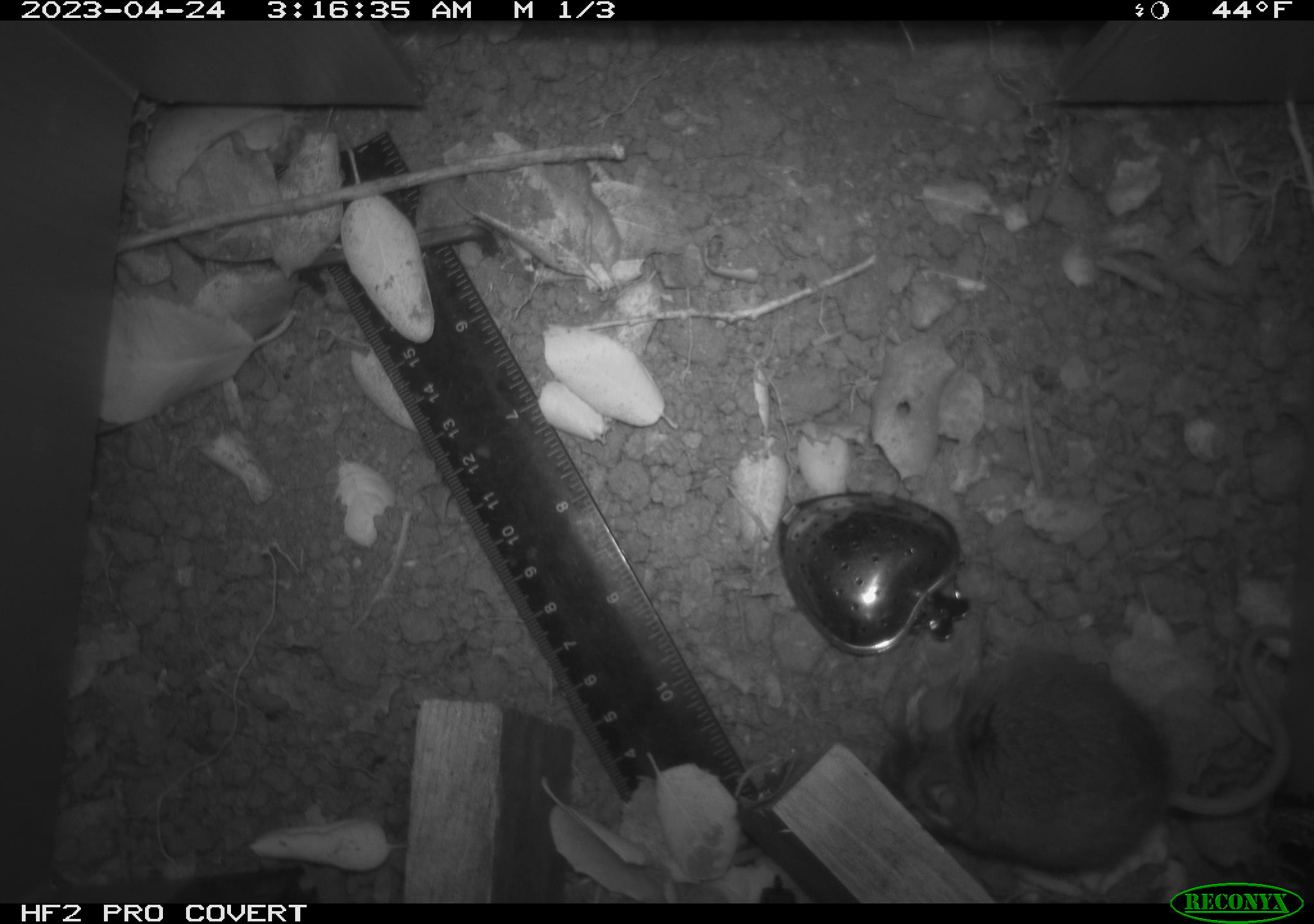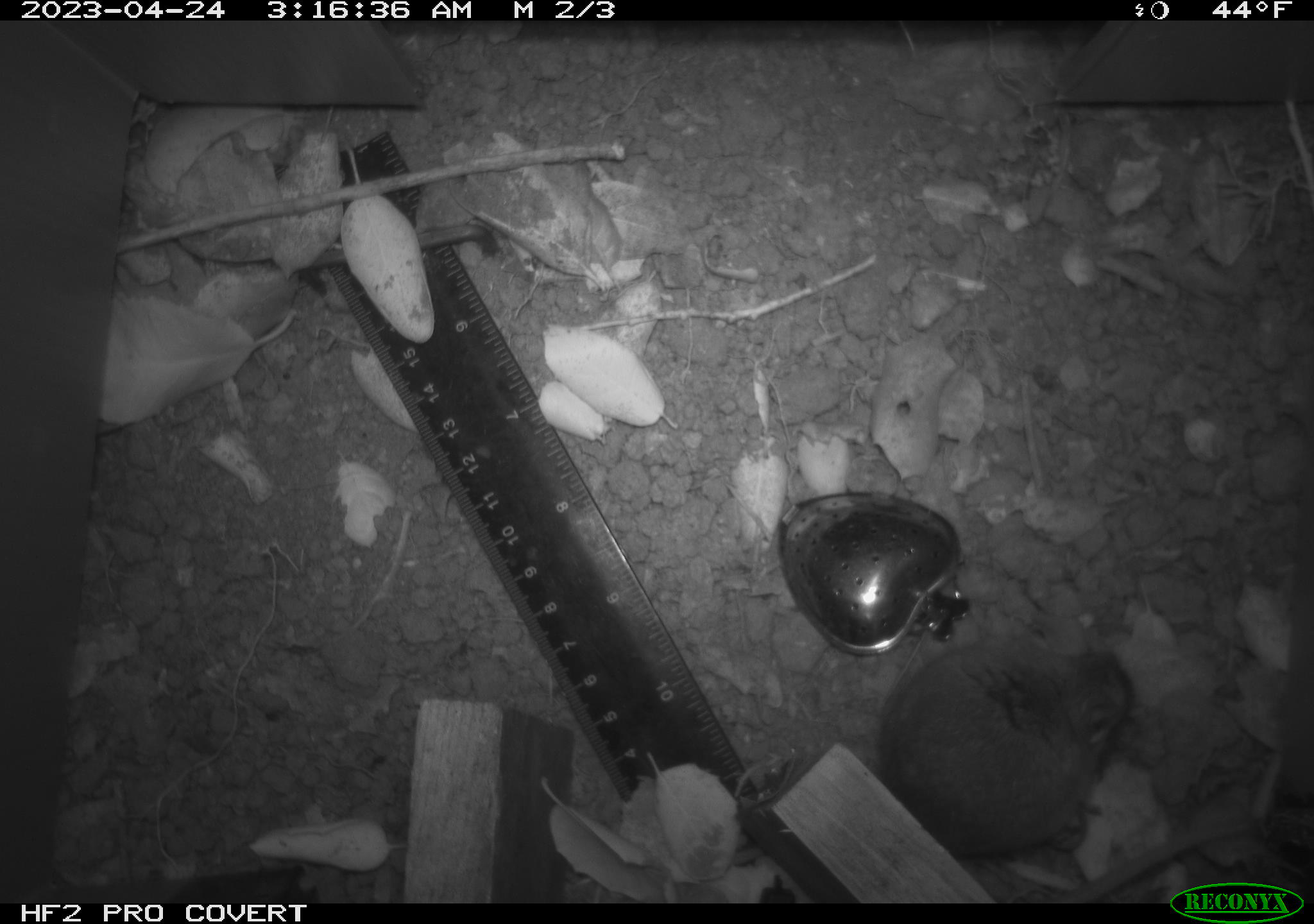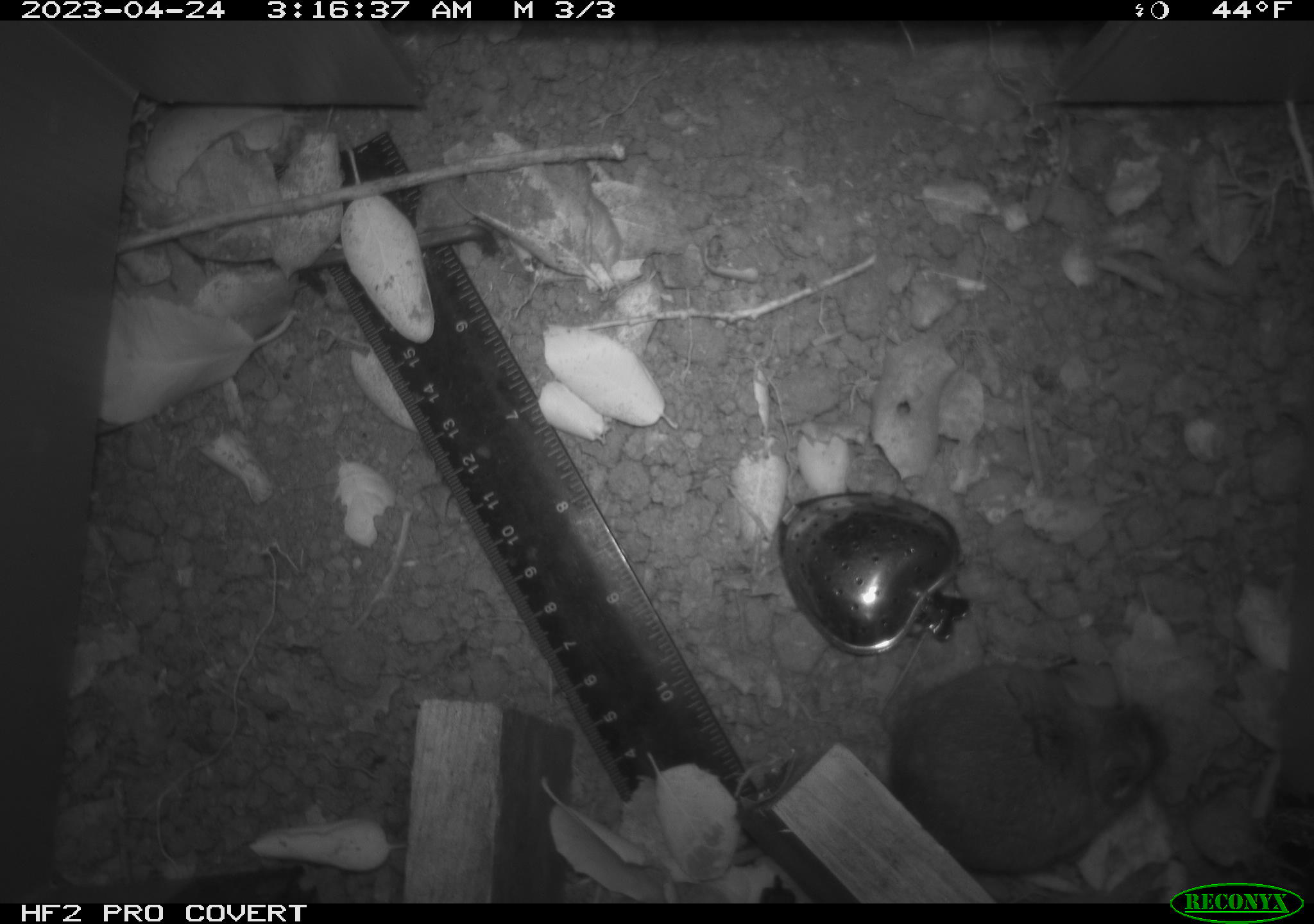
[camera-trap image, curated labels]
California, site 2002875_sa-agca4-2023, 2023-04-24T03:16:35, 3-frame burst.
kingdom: Animalia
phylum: Chordata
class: Mammalia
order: Rodentia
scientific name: Rodentia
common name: mouse species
Mouse species (Rodentia).